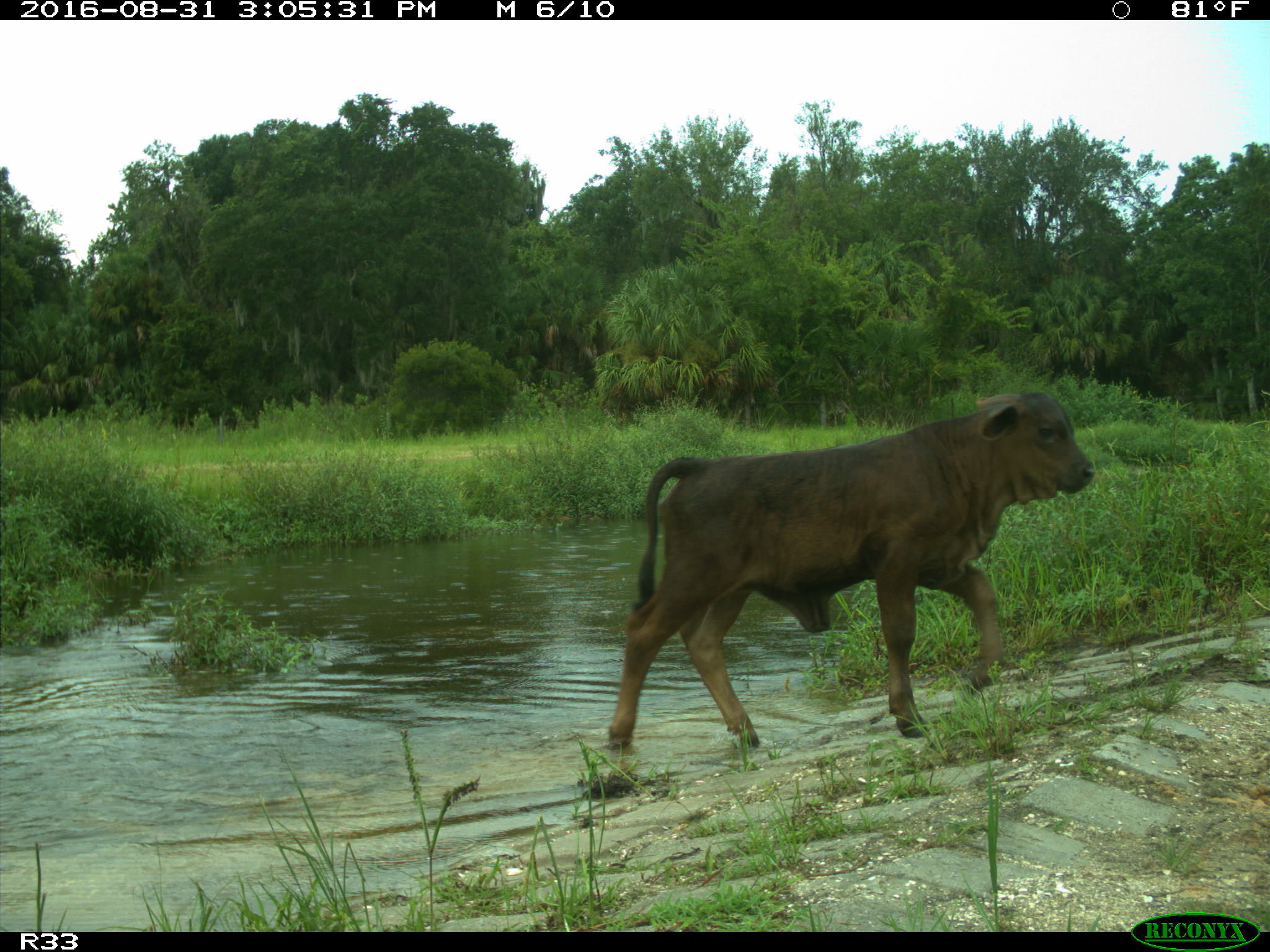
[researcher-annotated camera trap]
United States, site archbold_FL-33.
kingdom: Animalia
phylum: Chordata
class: Mammalia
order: Artiodactyla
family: Bovidae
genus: Bos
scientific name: Bos taurus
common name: domestic cow